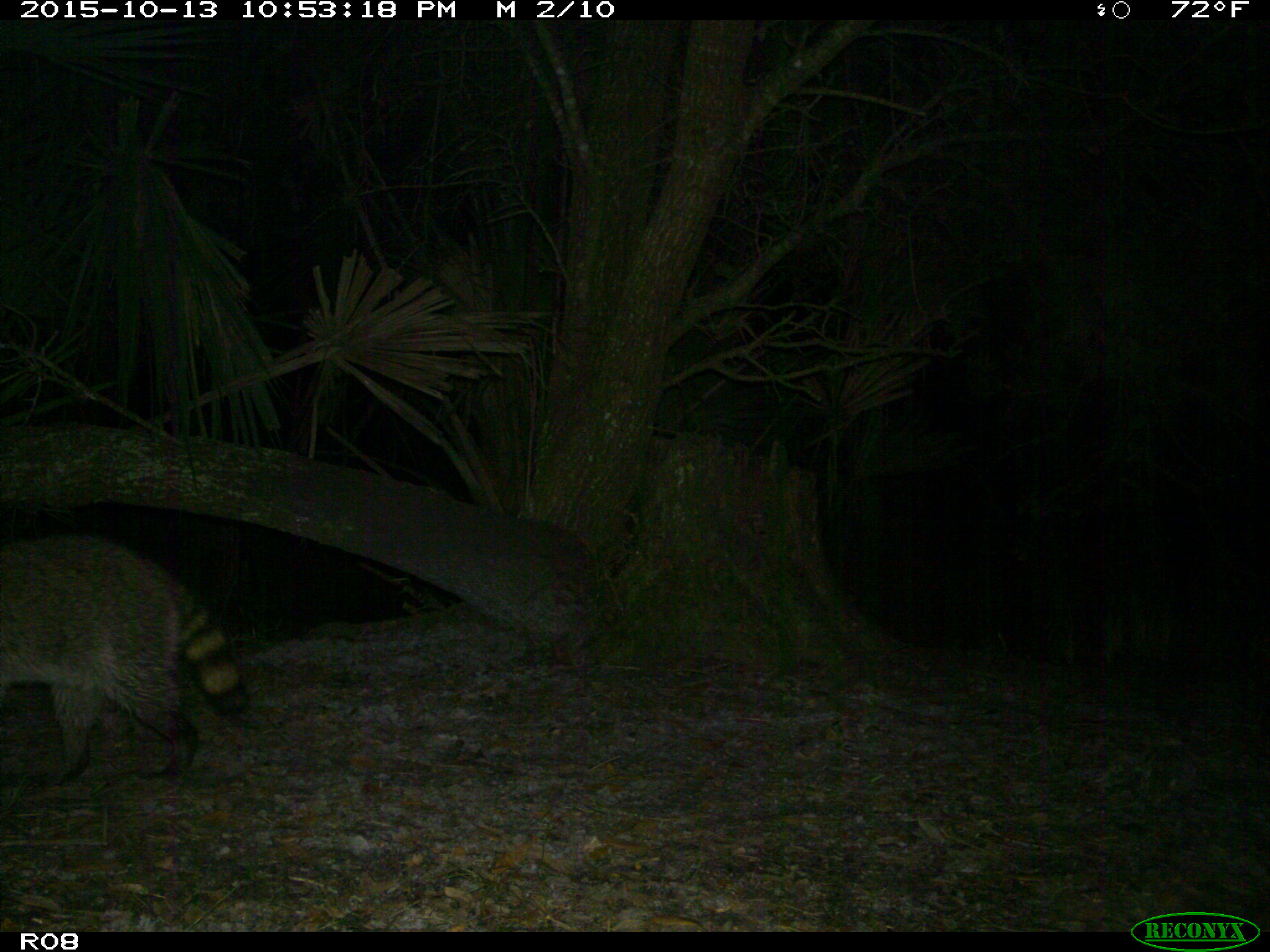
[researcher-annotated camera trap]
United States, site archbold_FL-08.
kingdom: Animalia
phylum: Chordata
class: Mammalia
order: Carnivora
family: Procyonidae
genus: Procyon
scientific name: Procyon lotor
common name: common raccoon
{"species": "Procyon lotor (common raccoon)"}